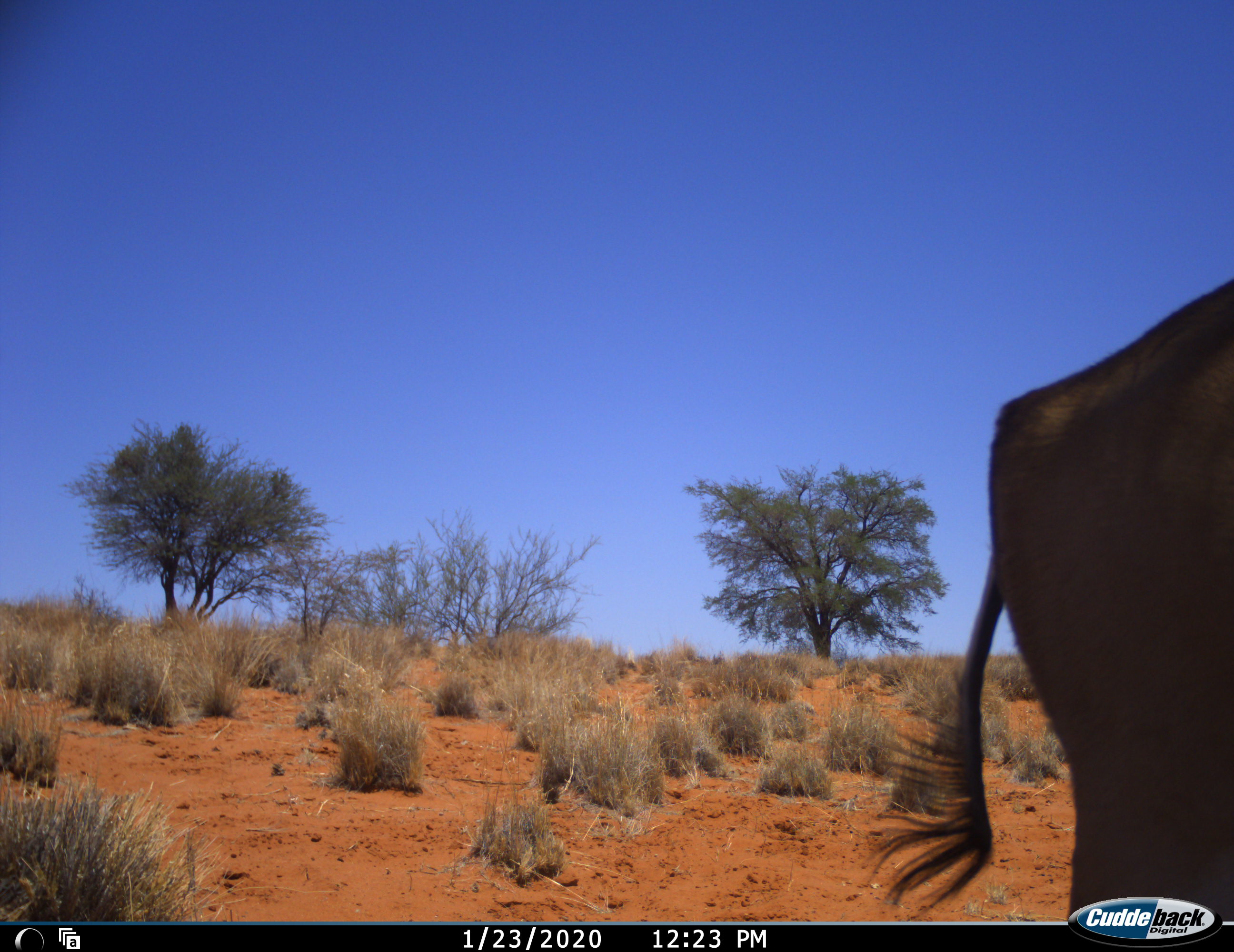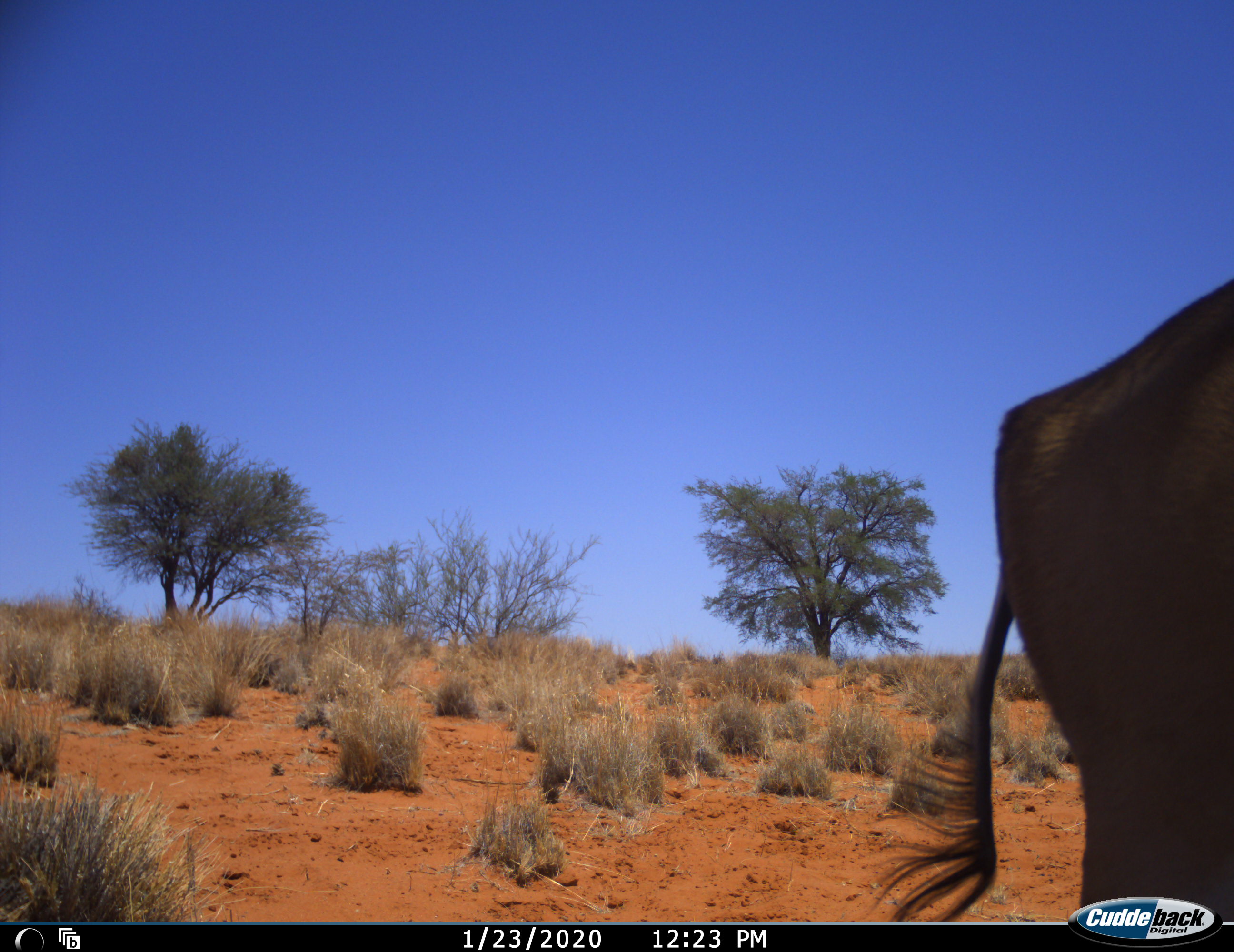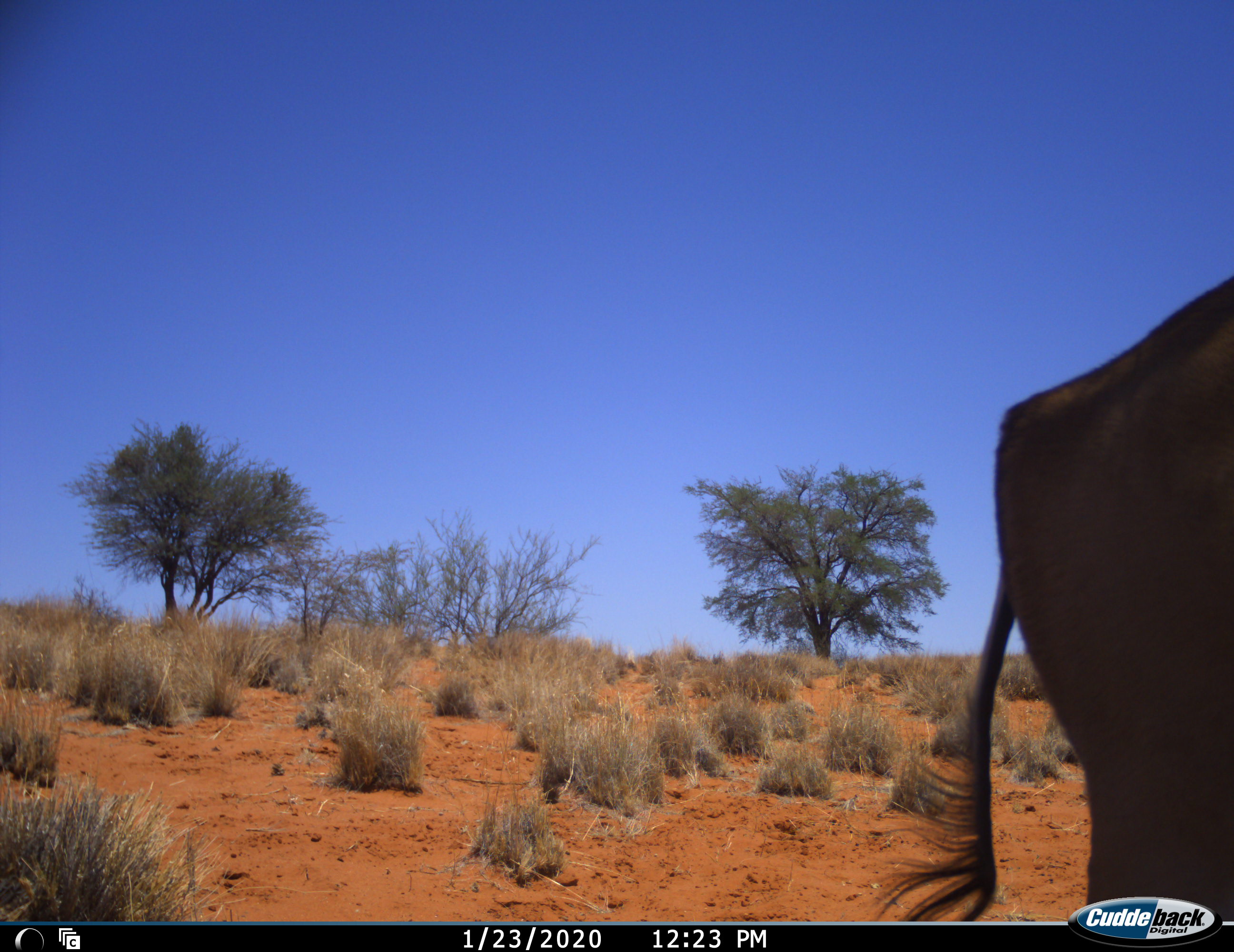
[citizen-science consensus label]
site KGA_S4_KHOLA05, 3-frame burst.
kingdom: Animalia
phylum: Chordata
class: Mammalia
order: Artiodactyla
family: Bovidae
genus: Antidorcas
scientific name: Antidorcas marsupialis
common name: springbok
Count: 1.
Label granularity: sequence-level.